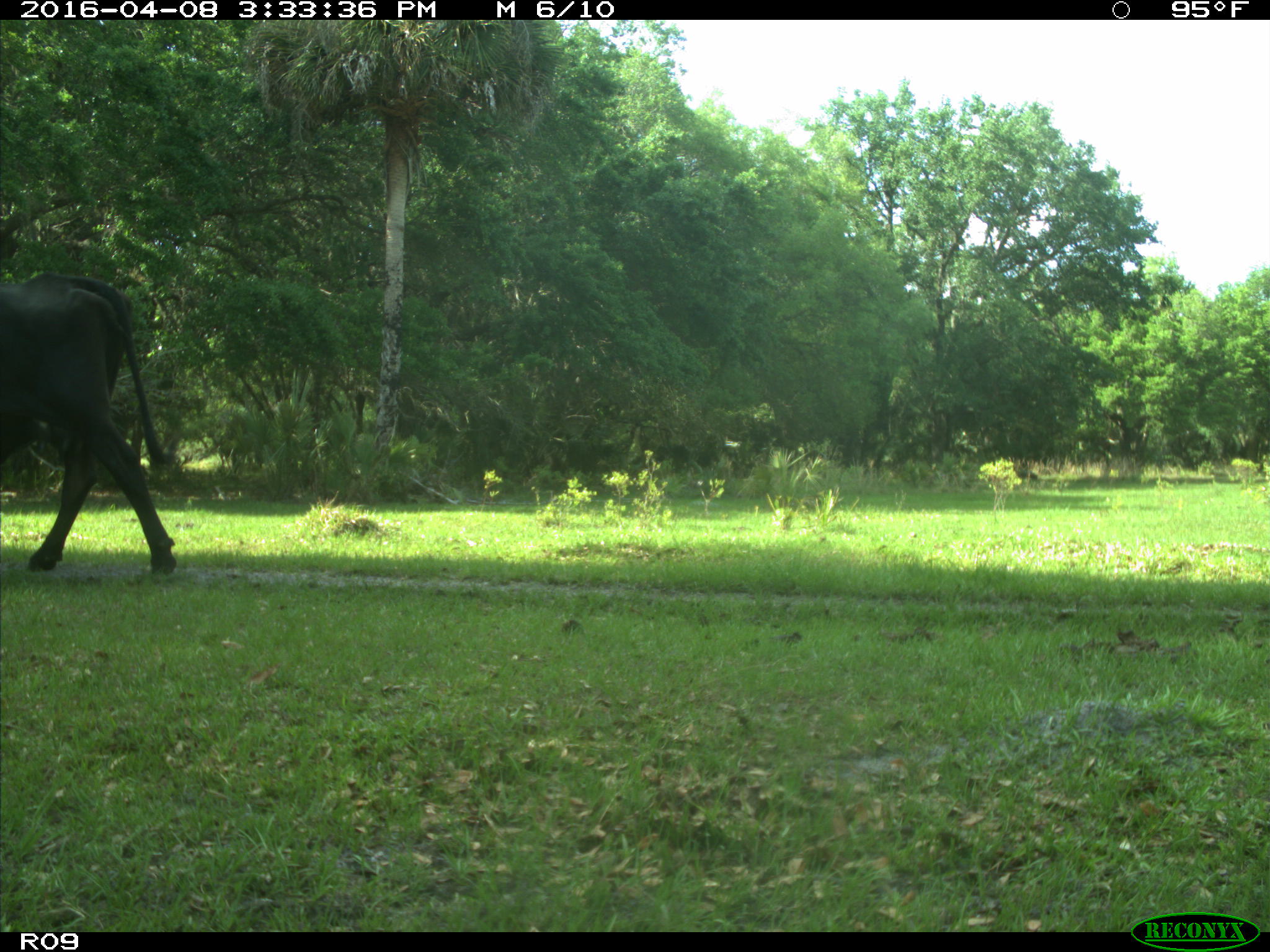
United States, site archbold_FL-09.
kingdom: Animalia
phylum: Chordata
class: Mammalia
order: Artiodactyla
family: Bovidae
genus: Bos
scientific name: Bos taurus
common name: domestic cow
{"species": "Bos taurus (domestic cow)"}